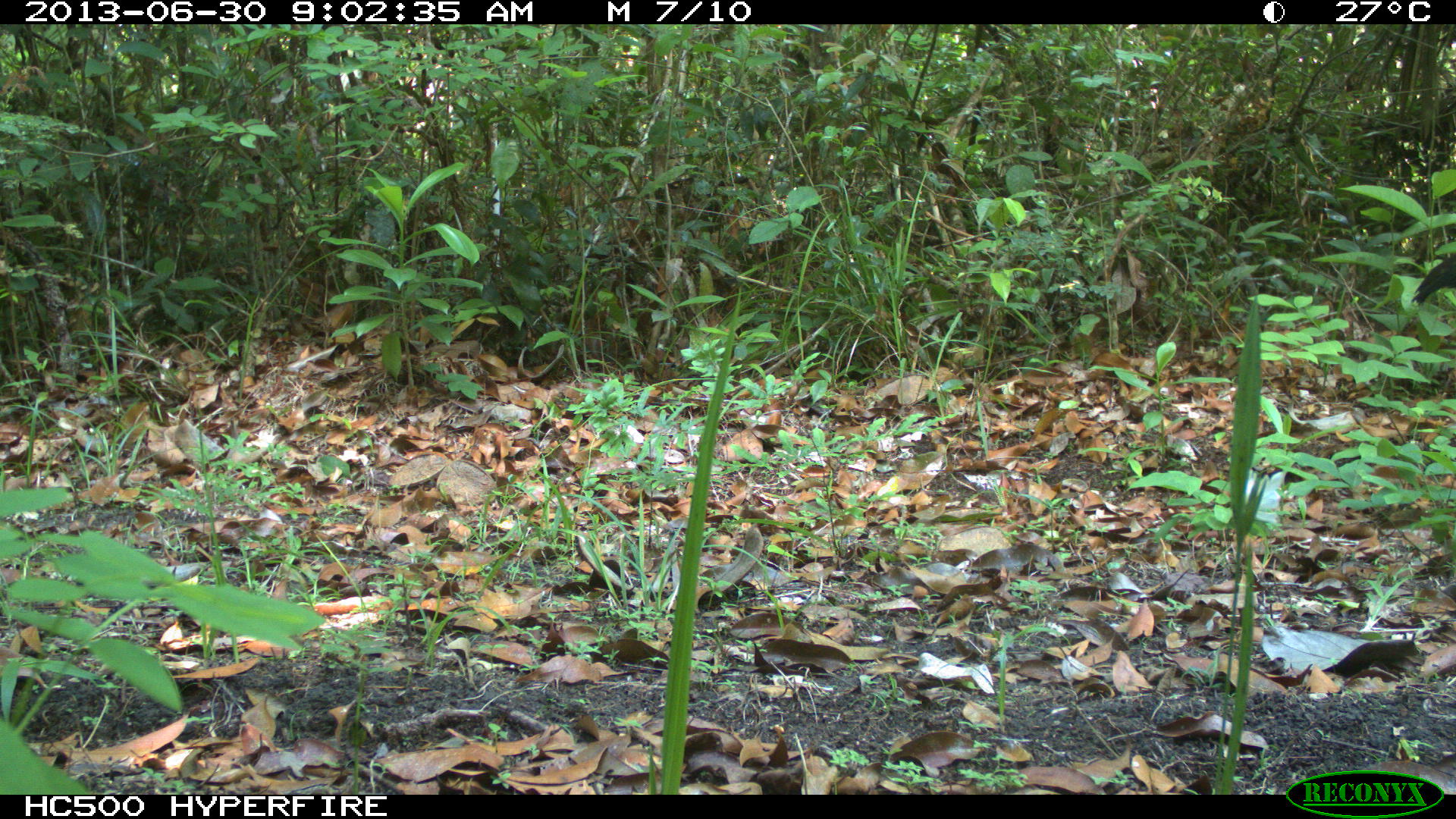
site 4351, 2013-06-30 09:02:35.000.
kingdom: Animalia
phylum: Chordata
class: Aves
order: Galliformes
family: Cracidae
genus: Crax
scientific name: Crax rubra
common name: great curassow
Crax rubra (great curassow), count 1, sex female.